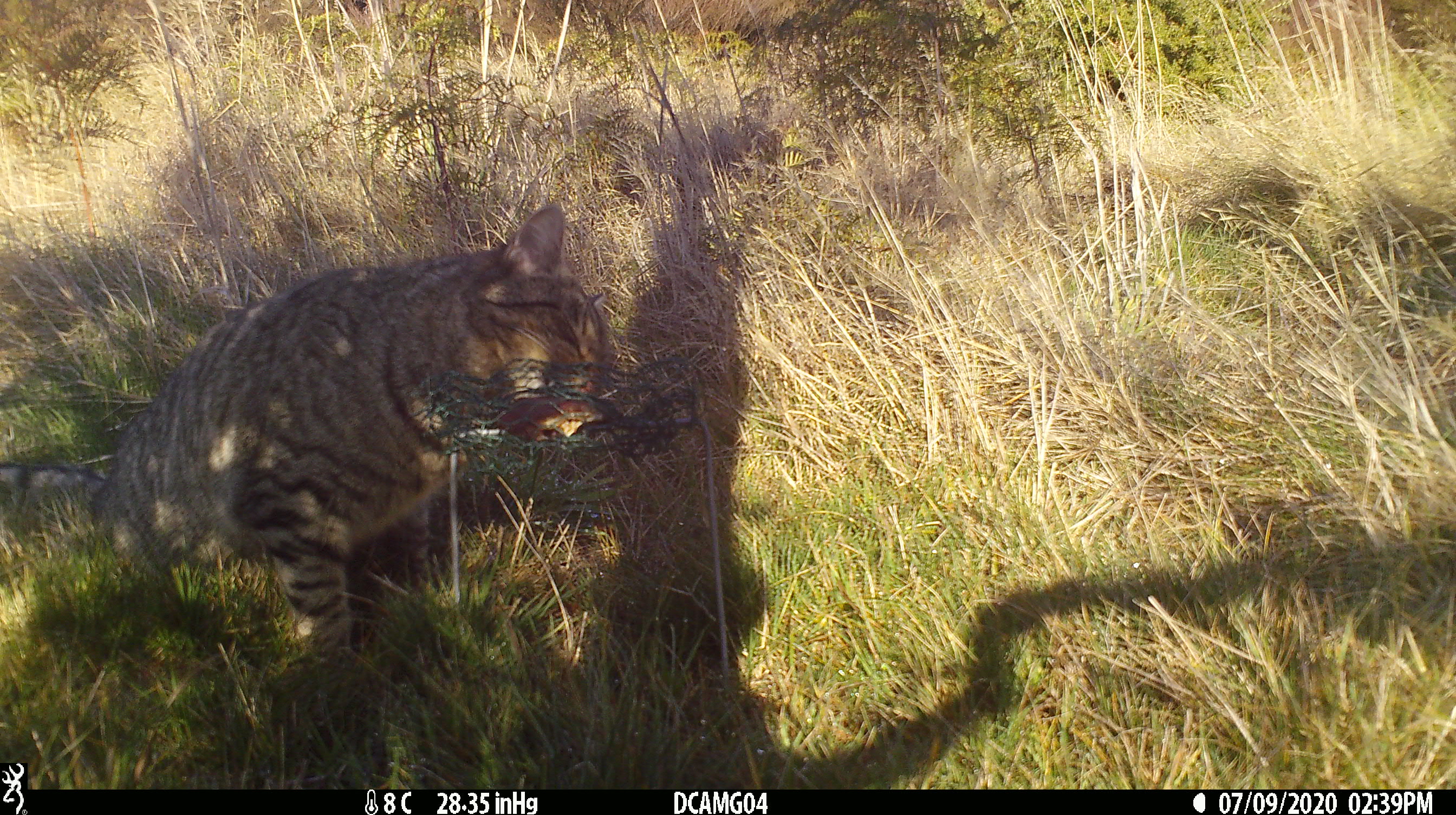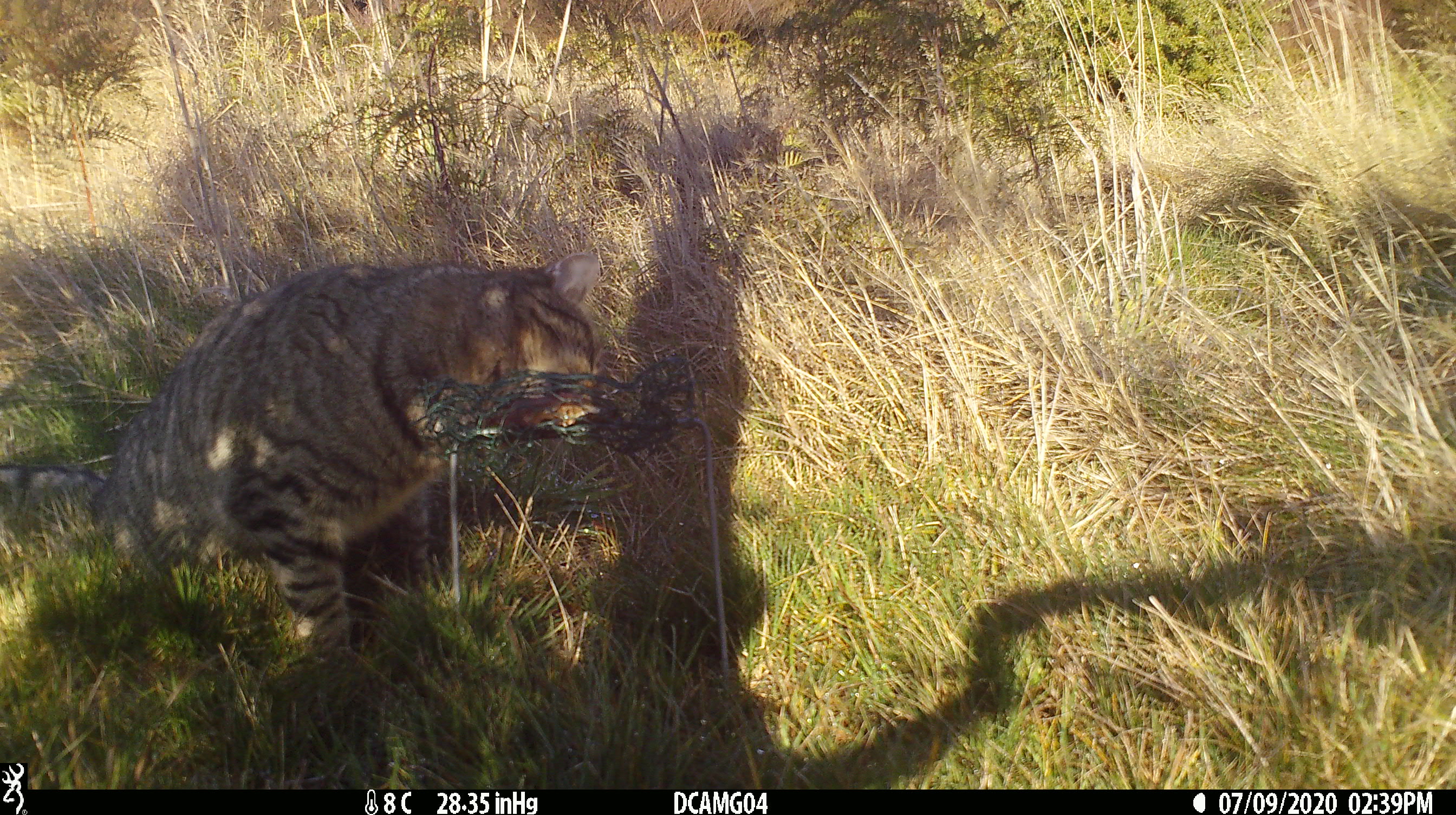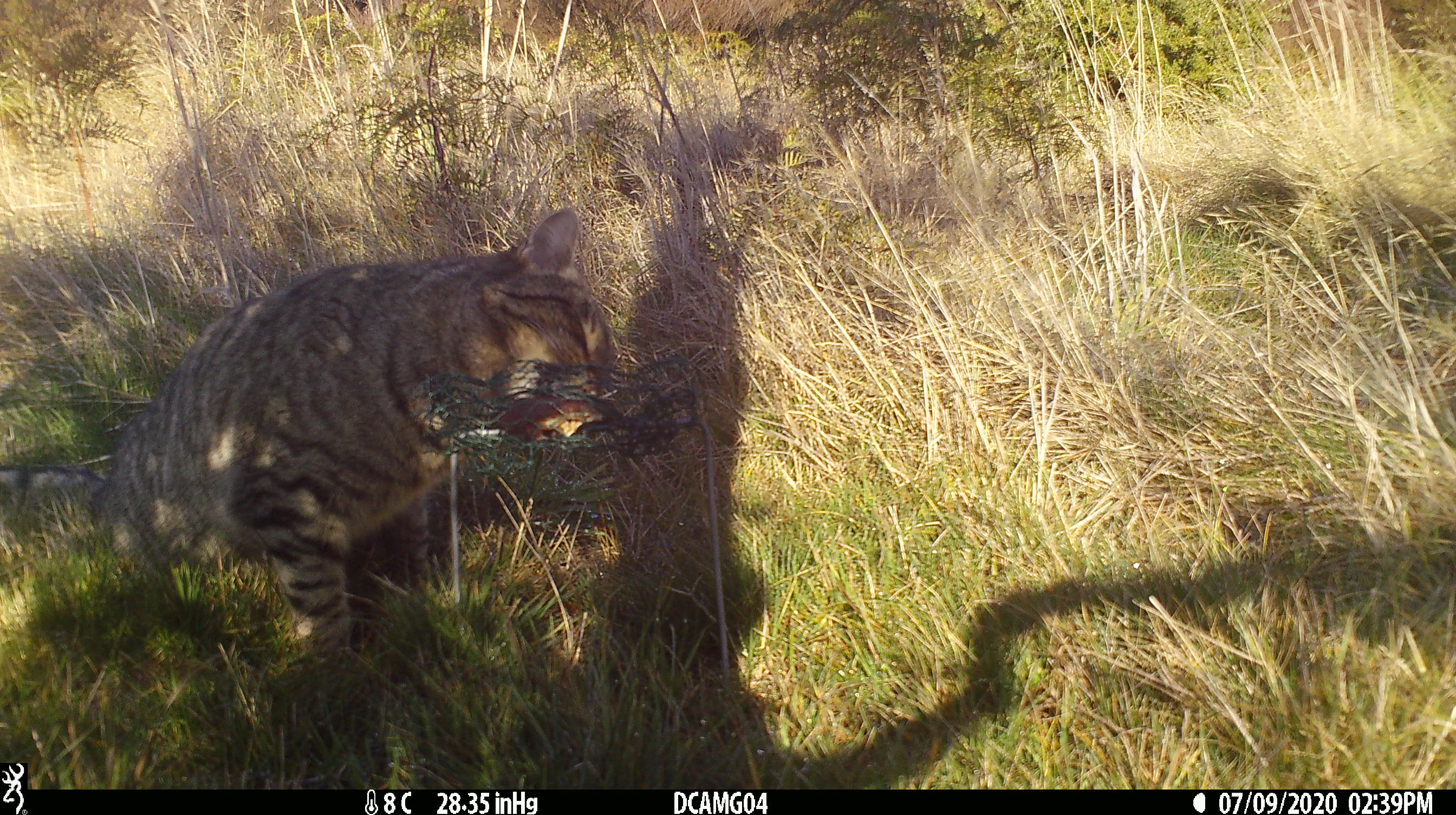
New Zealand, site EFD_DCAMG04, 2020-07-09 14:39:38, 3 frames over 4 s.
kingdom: Animalia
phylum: Chordata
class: Mammalia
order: Carnivora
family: Felidae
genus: Felis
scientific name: Felis catus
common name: domestic cat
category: cat